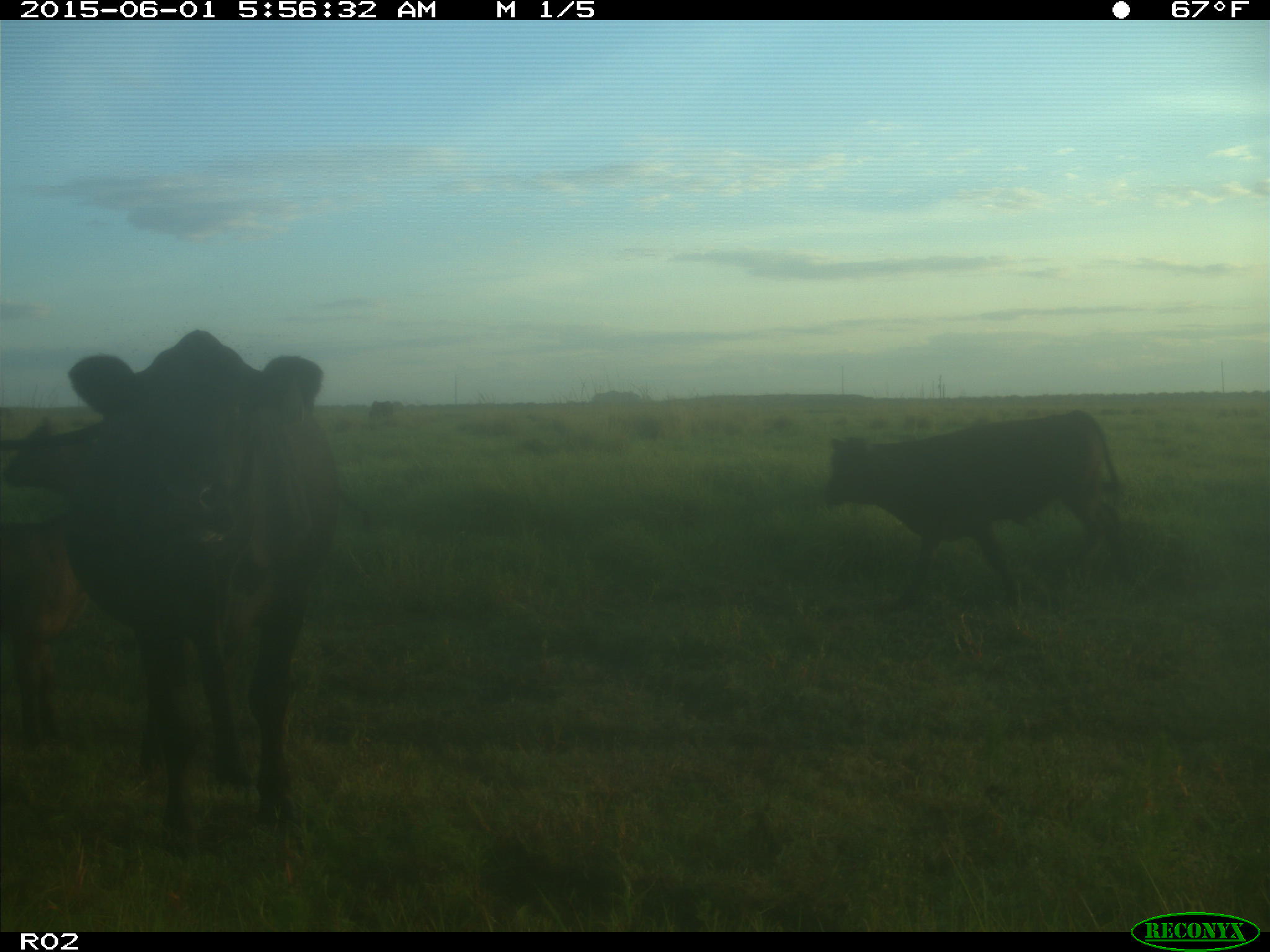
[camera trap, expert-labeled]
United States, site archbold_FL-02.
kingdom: Animalia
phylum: Chordata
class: Mammalia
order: Artiodactyla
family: Bovidae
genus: Bos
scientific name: Bos taurus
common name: domestic cow